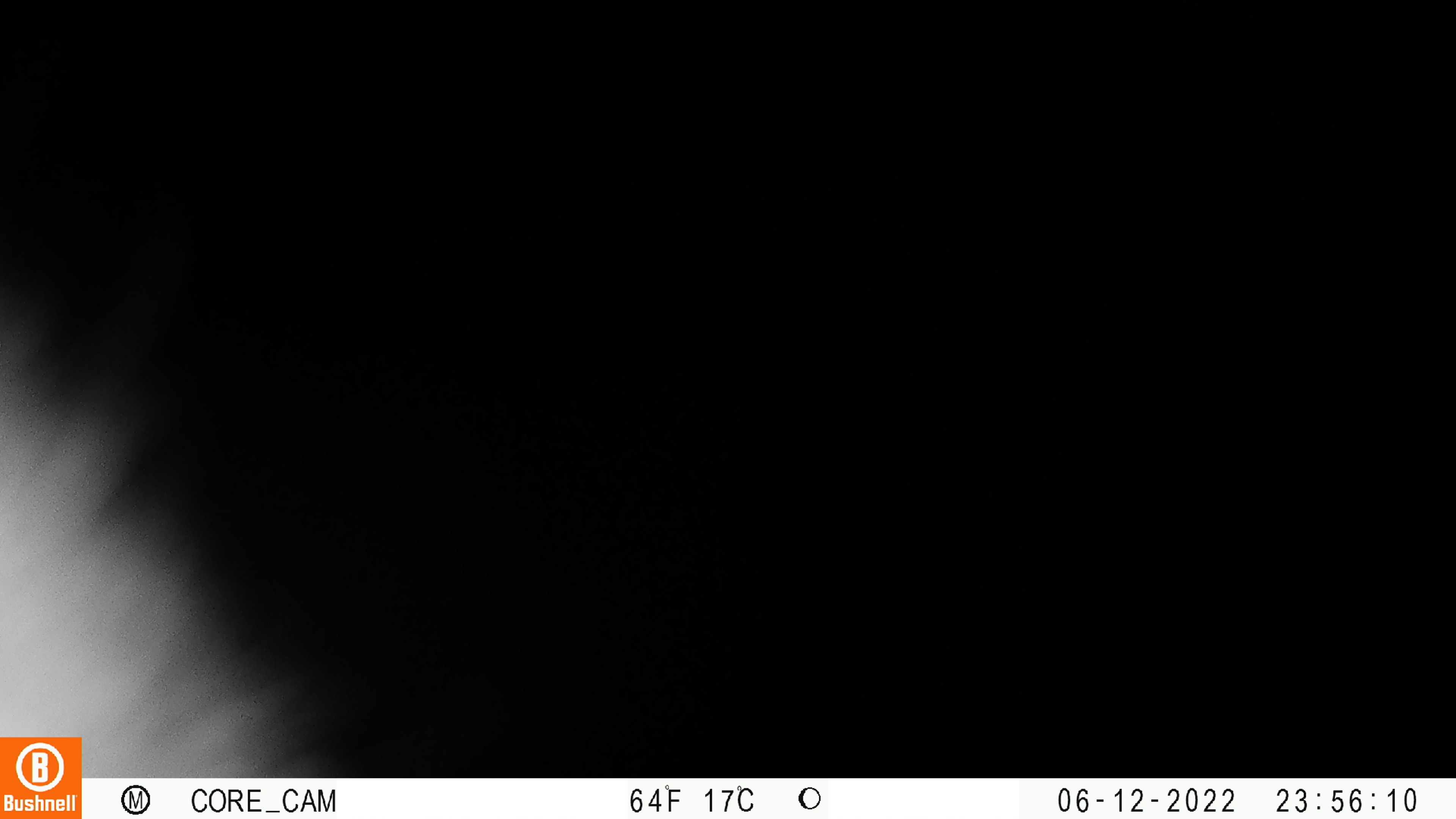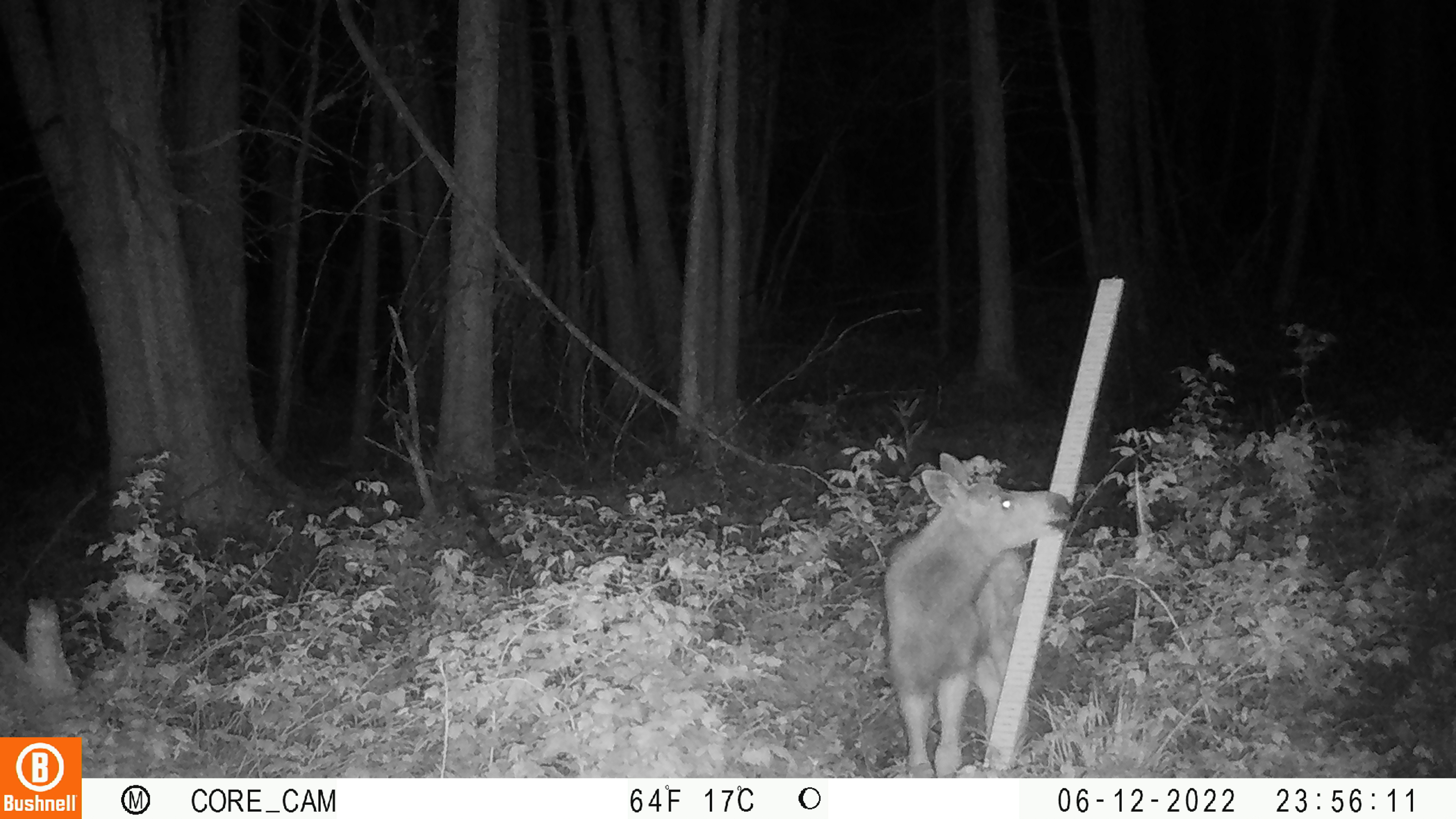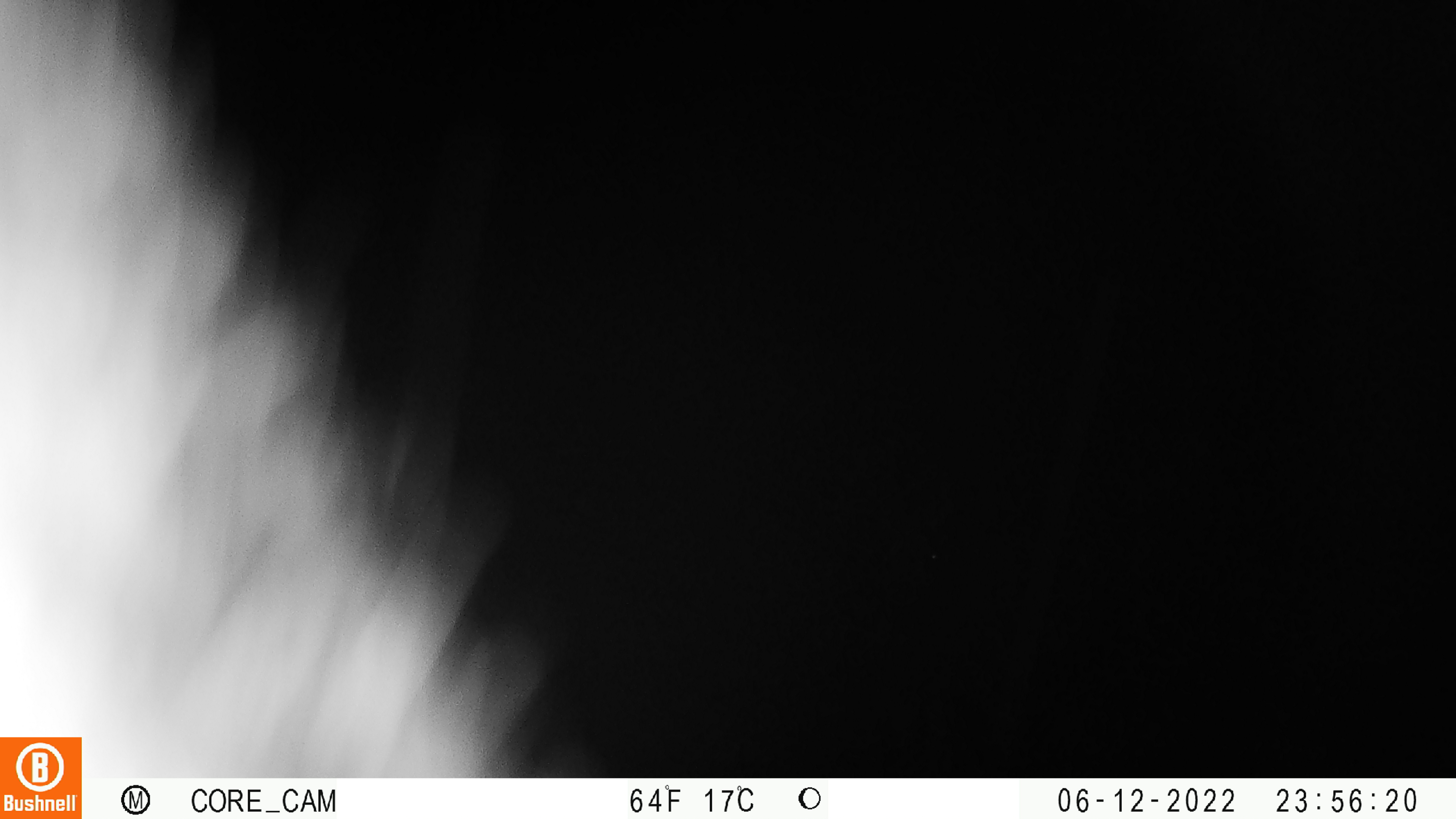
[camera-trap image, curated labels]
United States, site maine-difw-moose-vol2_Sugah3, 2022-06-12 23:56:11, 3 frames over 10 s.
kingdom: Animalia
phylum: Chordata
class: Mammalia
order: Artiodactyla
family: Cervidae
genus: Alces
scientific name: Alces alces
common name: moose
Moose (Alces alces).